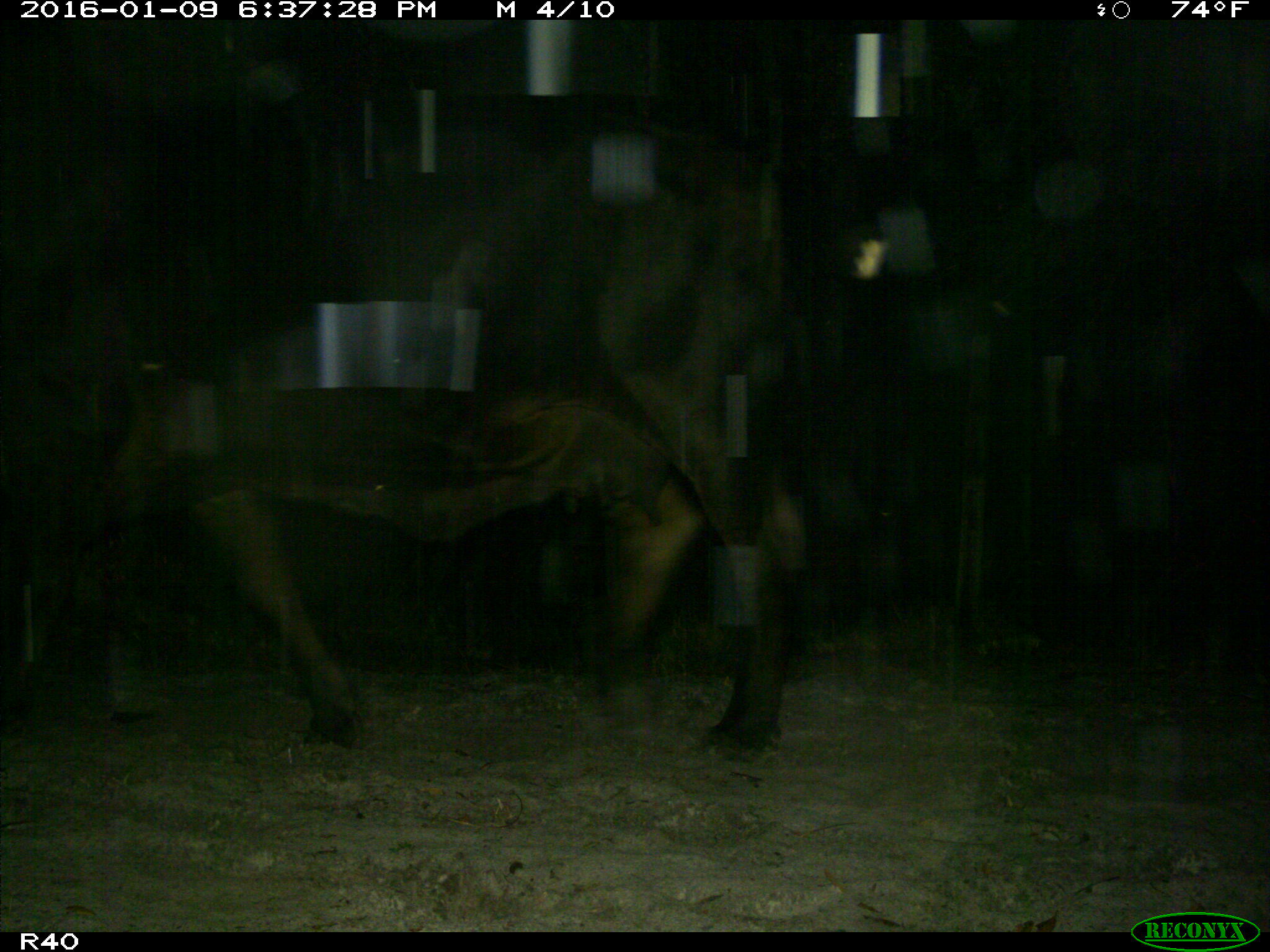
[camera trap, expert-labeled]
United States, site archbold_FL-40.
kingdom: Animalia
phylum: Chordata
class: Mammalia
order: Artiodactyla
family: Bovidae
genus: Bos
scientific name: Bos taurus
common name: domestic cow